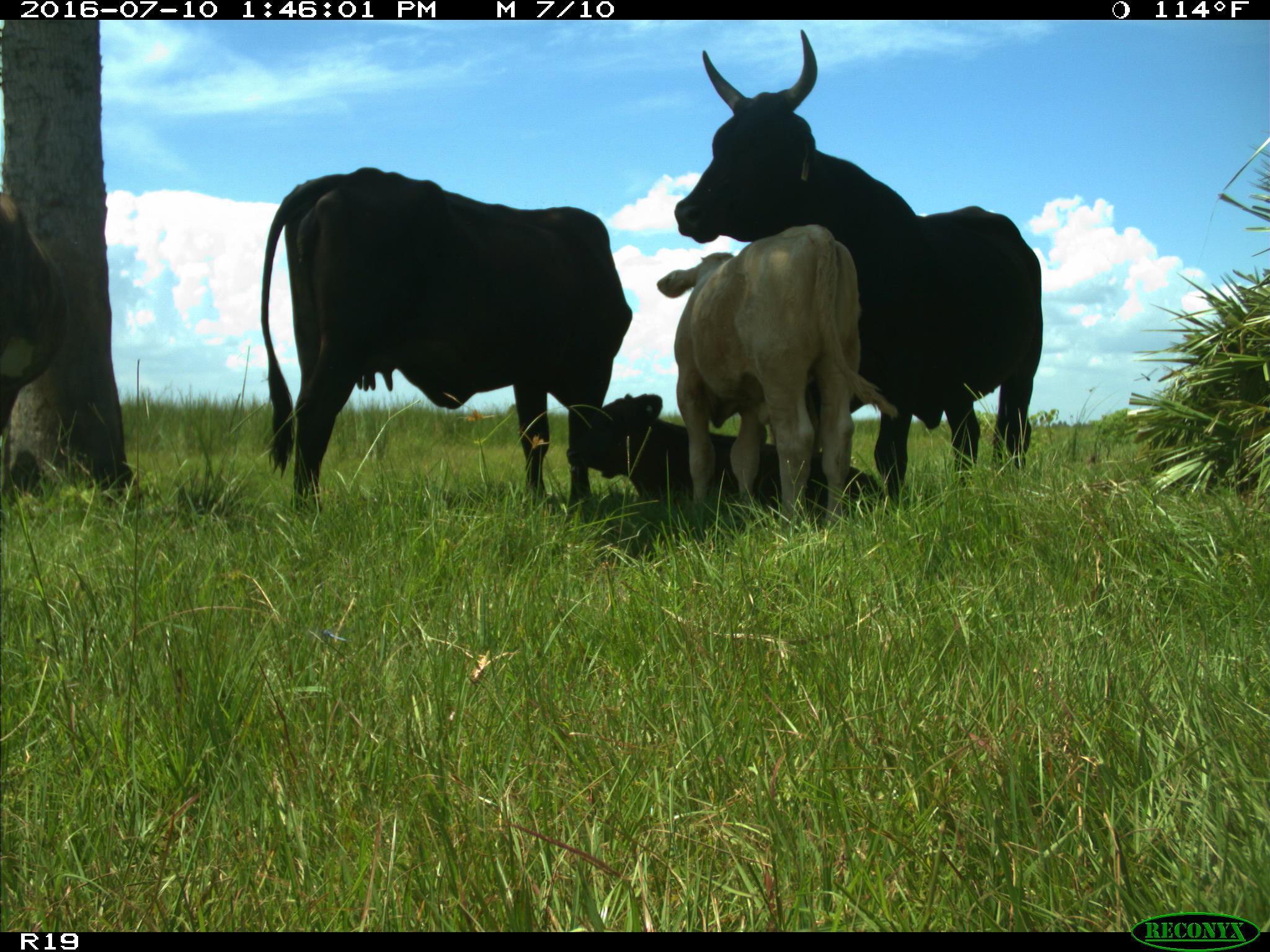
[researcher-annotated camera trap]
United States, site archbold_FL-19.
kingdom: Animalia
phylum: Chordata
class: Mammalia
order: Artiodactyla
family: Bovidae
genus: Bos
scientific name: Bos taurus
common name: domestic cow